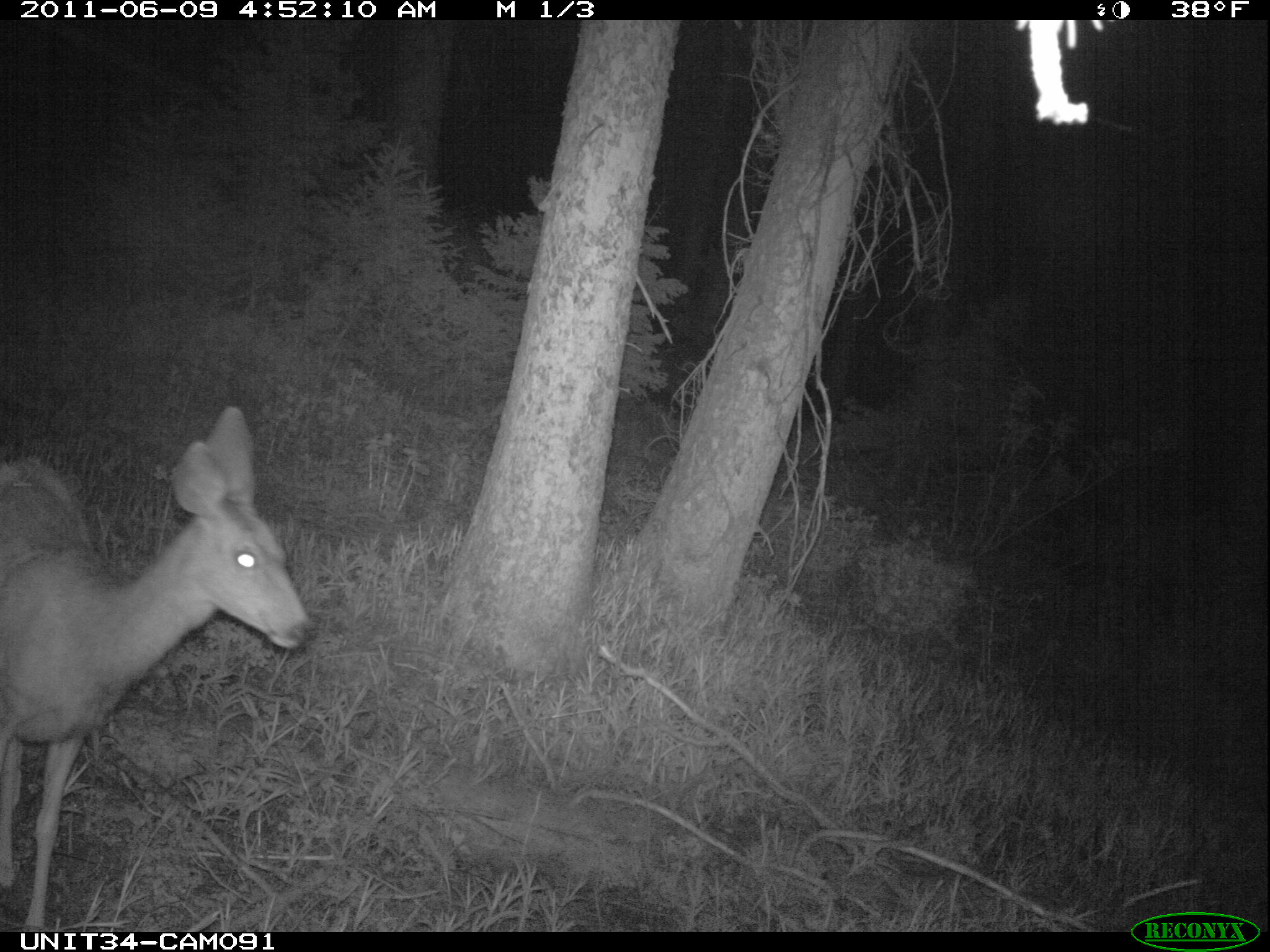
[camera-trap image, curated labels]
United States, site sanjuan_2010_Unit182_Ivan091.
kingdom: Animalia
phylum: Chordata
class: Mammalia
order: Artiodactyla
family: Cervidae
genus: Odocoileus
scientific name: Odocoileus hemionus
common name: mule deer